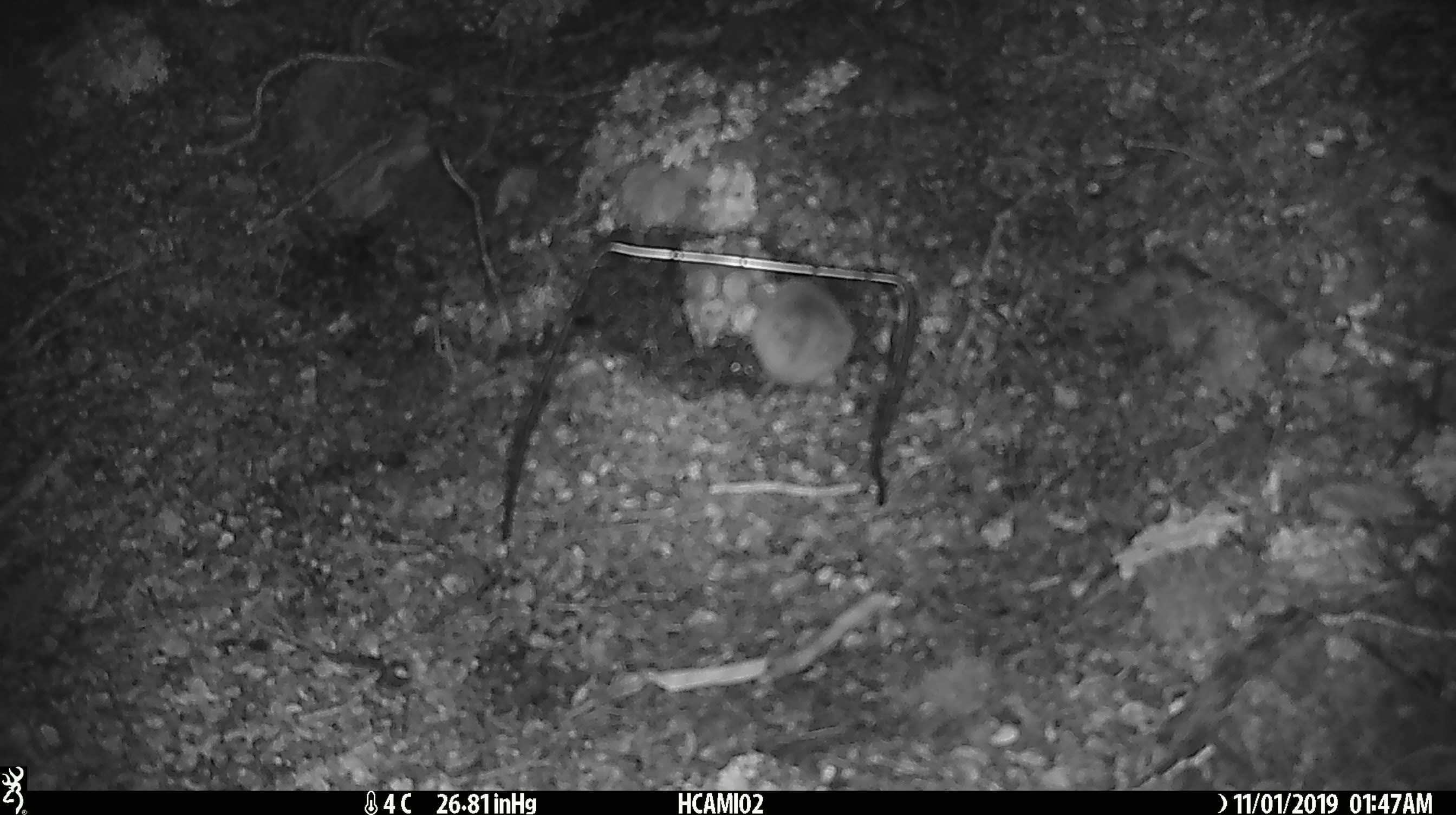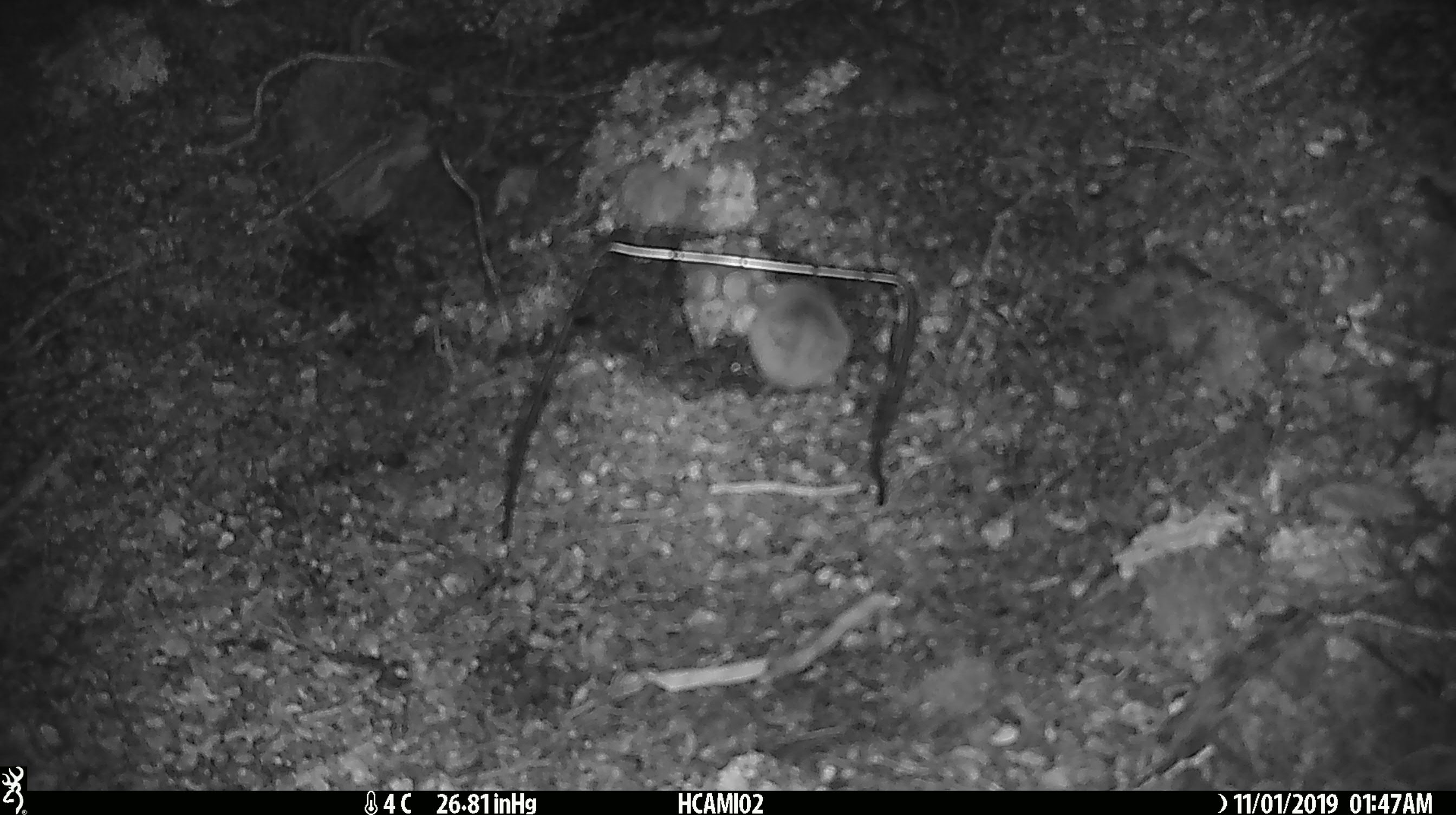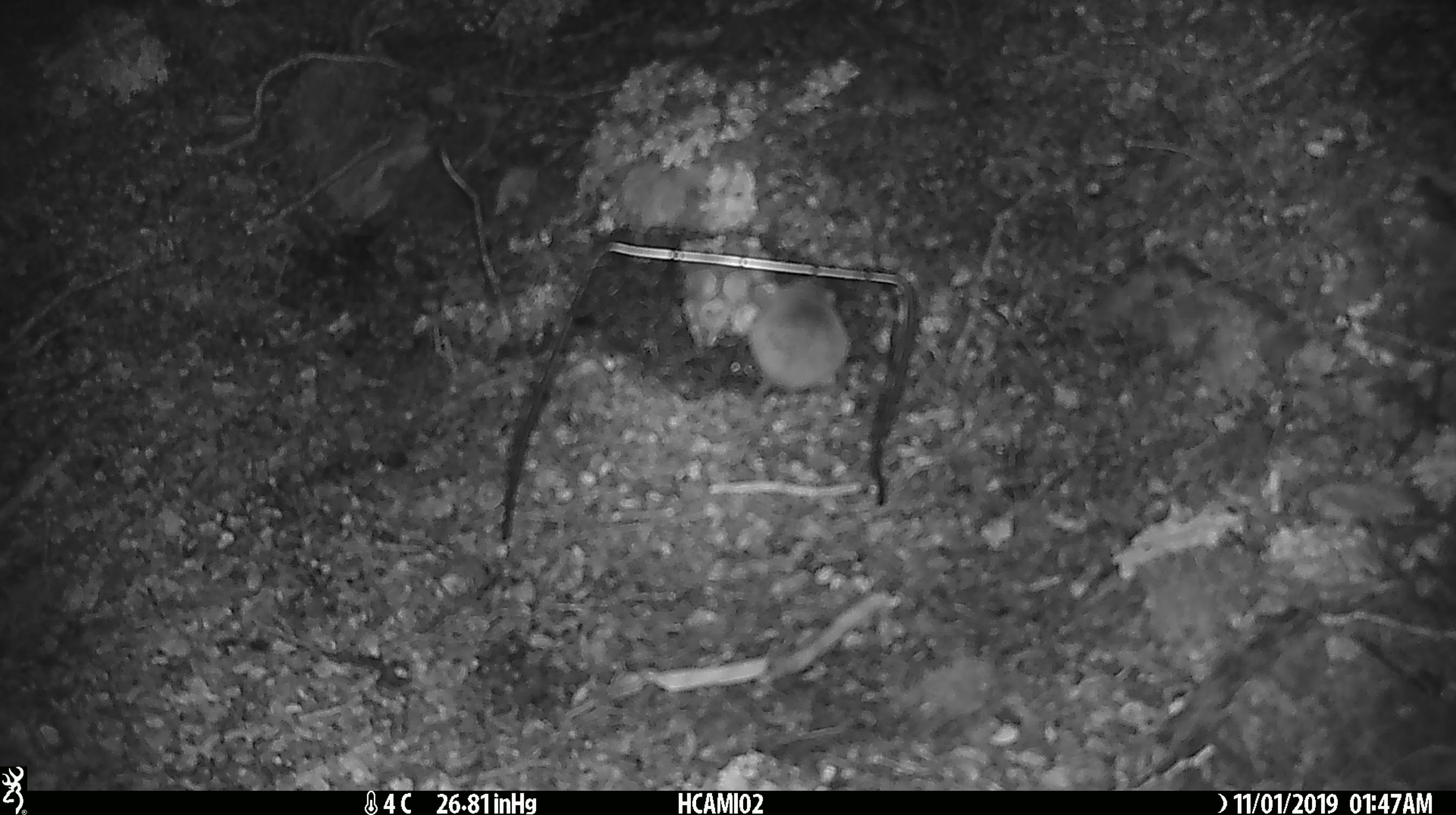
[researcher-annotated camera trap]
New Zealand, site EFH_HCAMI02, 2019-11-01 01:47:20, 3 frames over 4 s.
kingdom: Animalia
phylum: Chordata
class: Mammalia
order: Rodentia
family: Muridae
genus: Mus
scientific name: Mus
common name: mouse